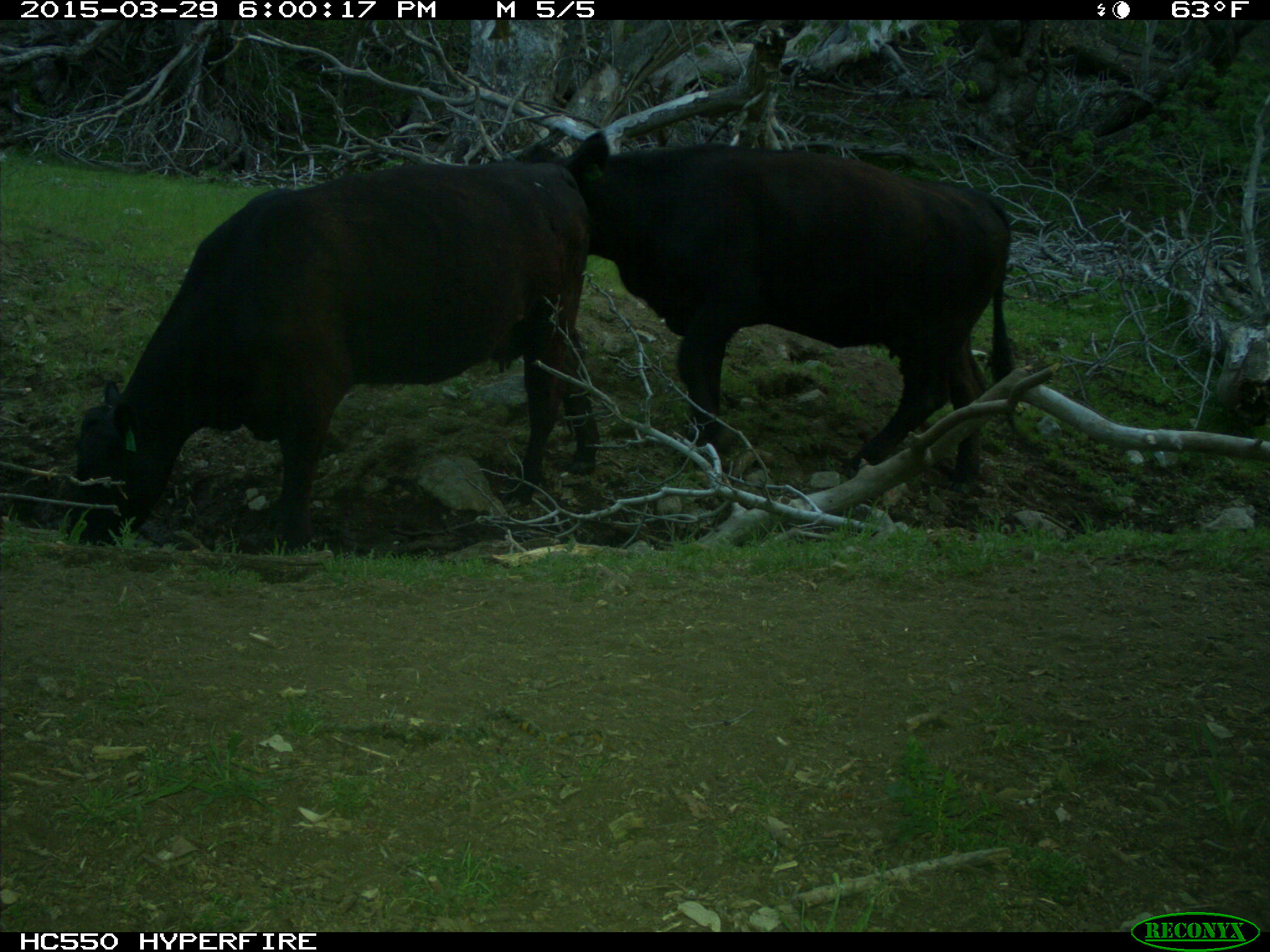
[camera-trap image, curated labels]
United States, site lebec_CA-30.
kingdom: Animalia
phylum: Chordata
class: Mammalia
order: Artiodactyla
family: Bovidae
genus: Bos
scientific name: Bos taurus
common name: domestic cow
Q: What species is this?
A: Bos taurus (domestic cow).